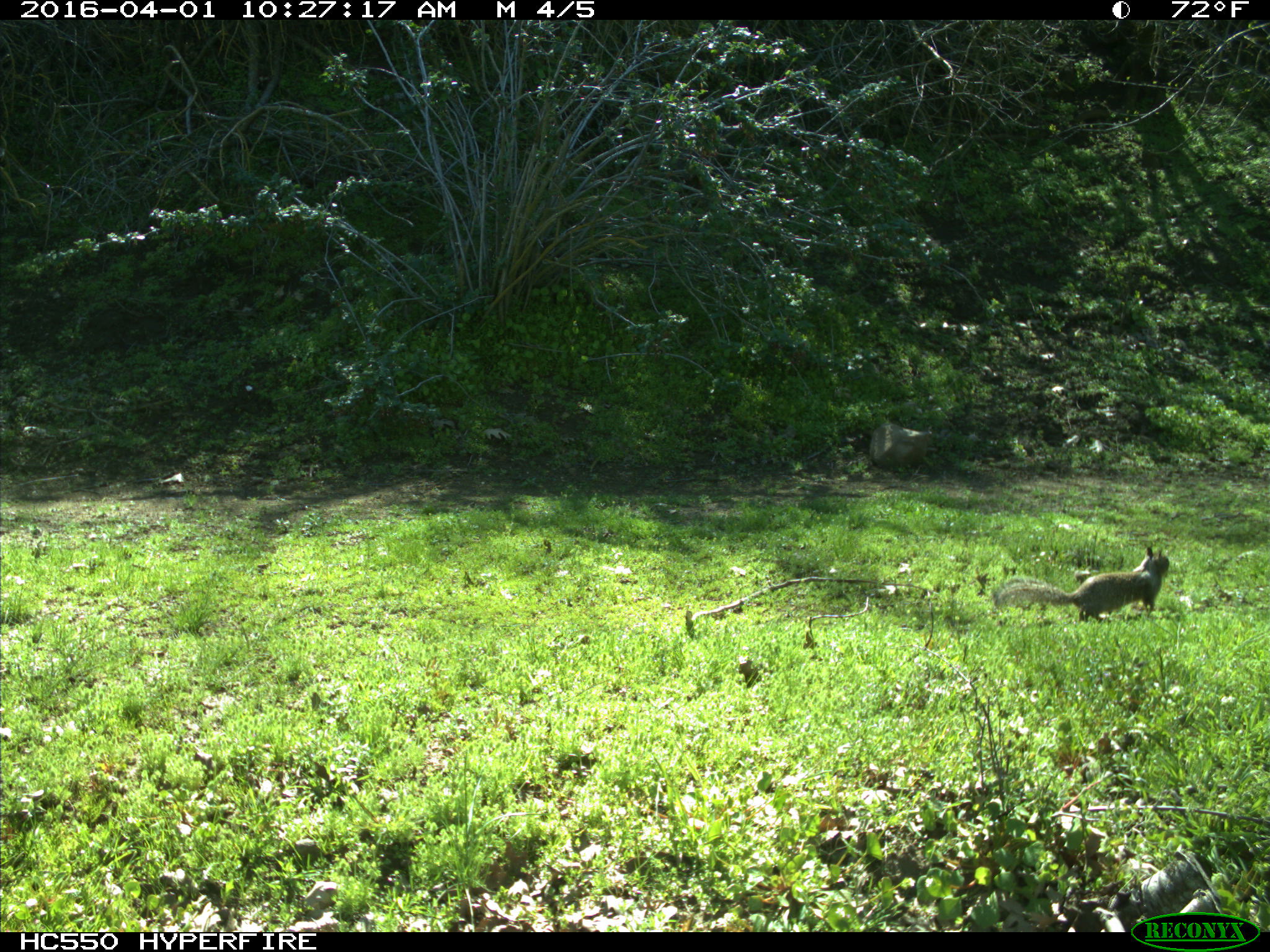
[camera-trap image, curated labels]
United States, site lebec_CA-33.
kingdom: Animalia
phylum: Chordata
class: Mammalia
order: Rodentia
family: Sciuridae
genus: Otospermophilus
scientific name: Otospermophilus beecheyi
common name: california ground squirrel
Otospermophilus beecheyi (california ground squirrel).